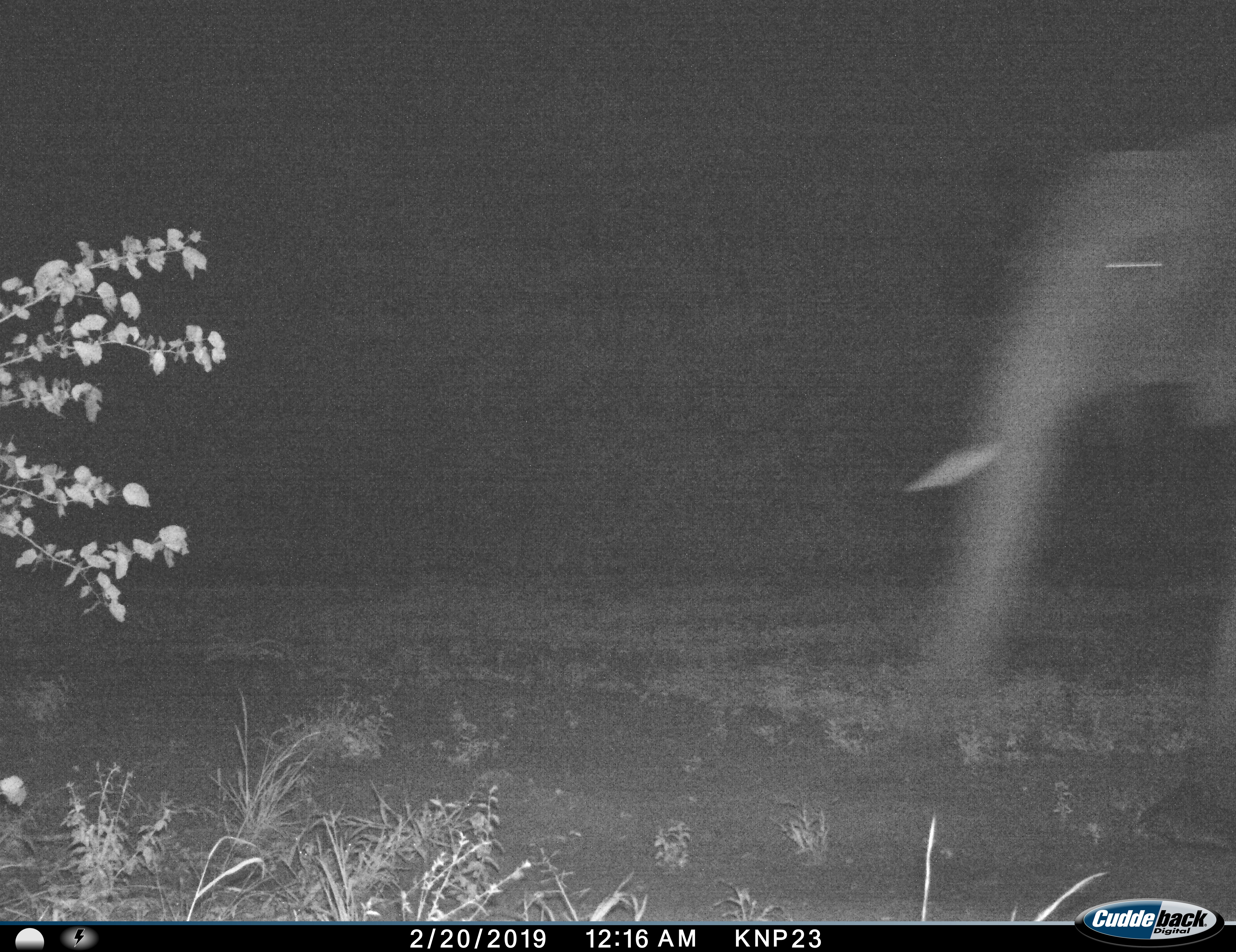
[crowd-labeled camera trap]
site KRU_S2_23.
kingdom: Animalia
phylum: Chordata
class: Mammalia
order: Proboscidea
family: Elephantidae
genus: Loxodonta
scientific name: Loxodonta africana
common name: african bush elephant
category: elephant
Elephant (african bush elephant) (Loxodonta africana), count 1. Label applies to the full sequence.